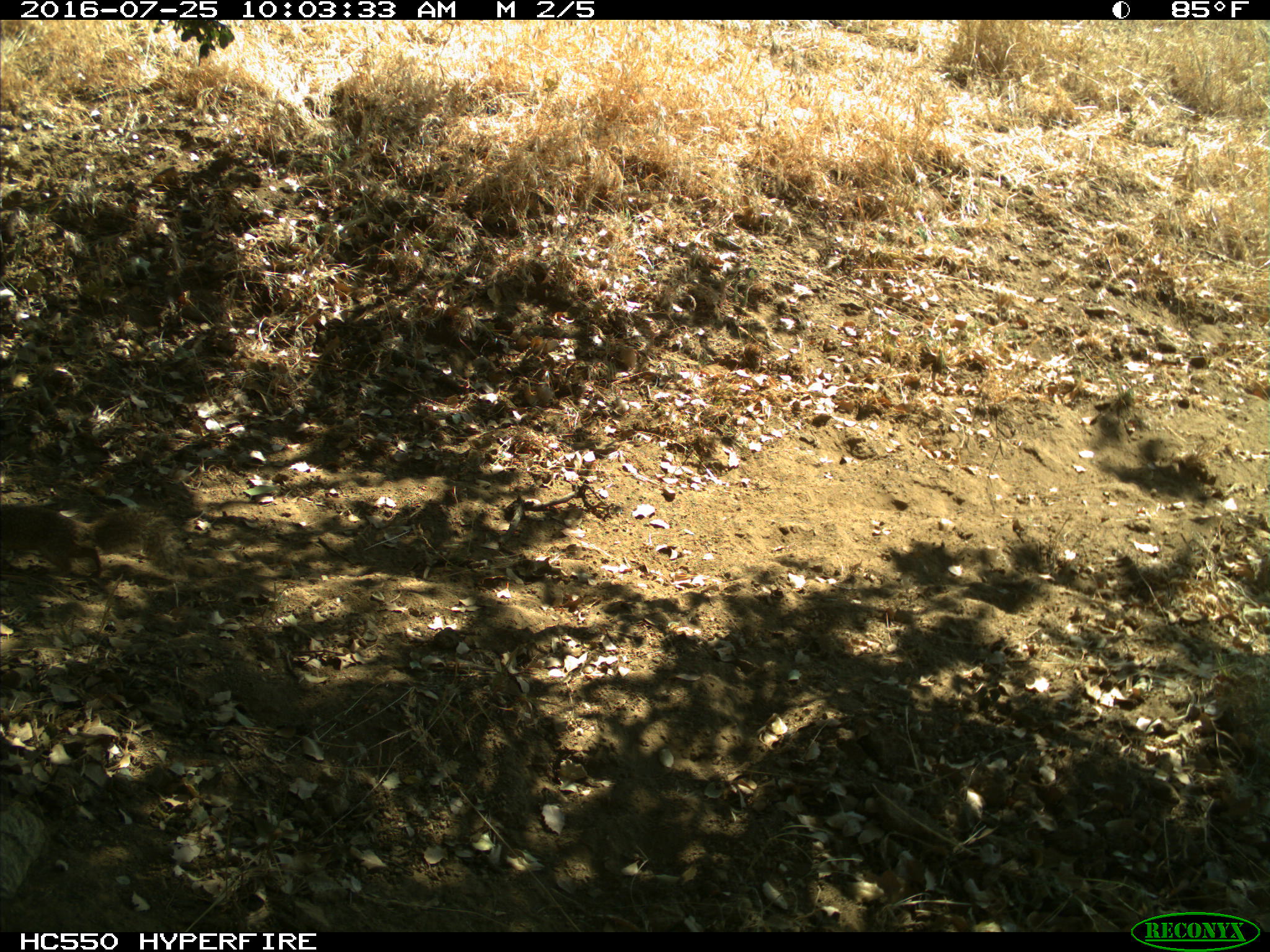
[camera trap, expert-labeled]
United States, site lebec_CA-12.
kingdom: Animalia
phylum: Chordata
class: Mammalia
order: Rodentia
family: Sciuridae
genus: Otospermophilus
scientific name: Otospermophilus beecheyi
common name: california ground squirrel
Otospermophilus beecheyi (california ground squirrel).